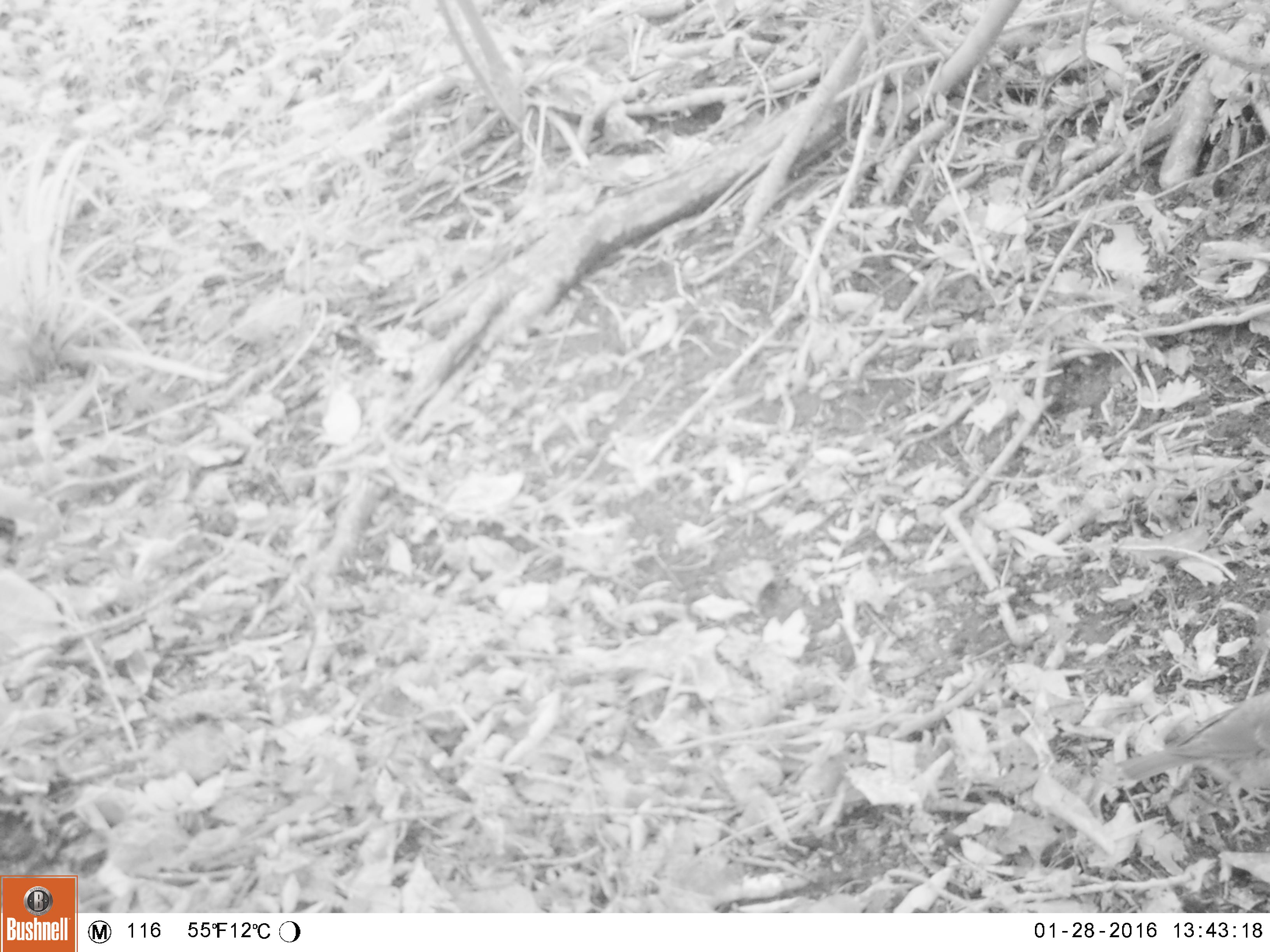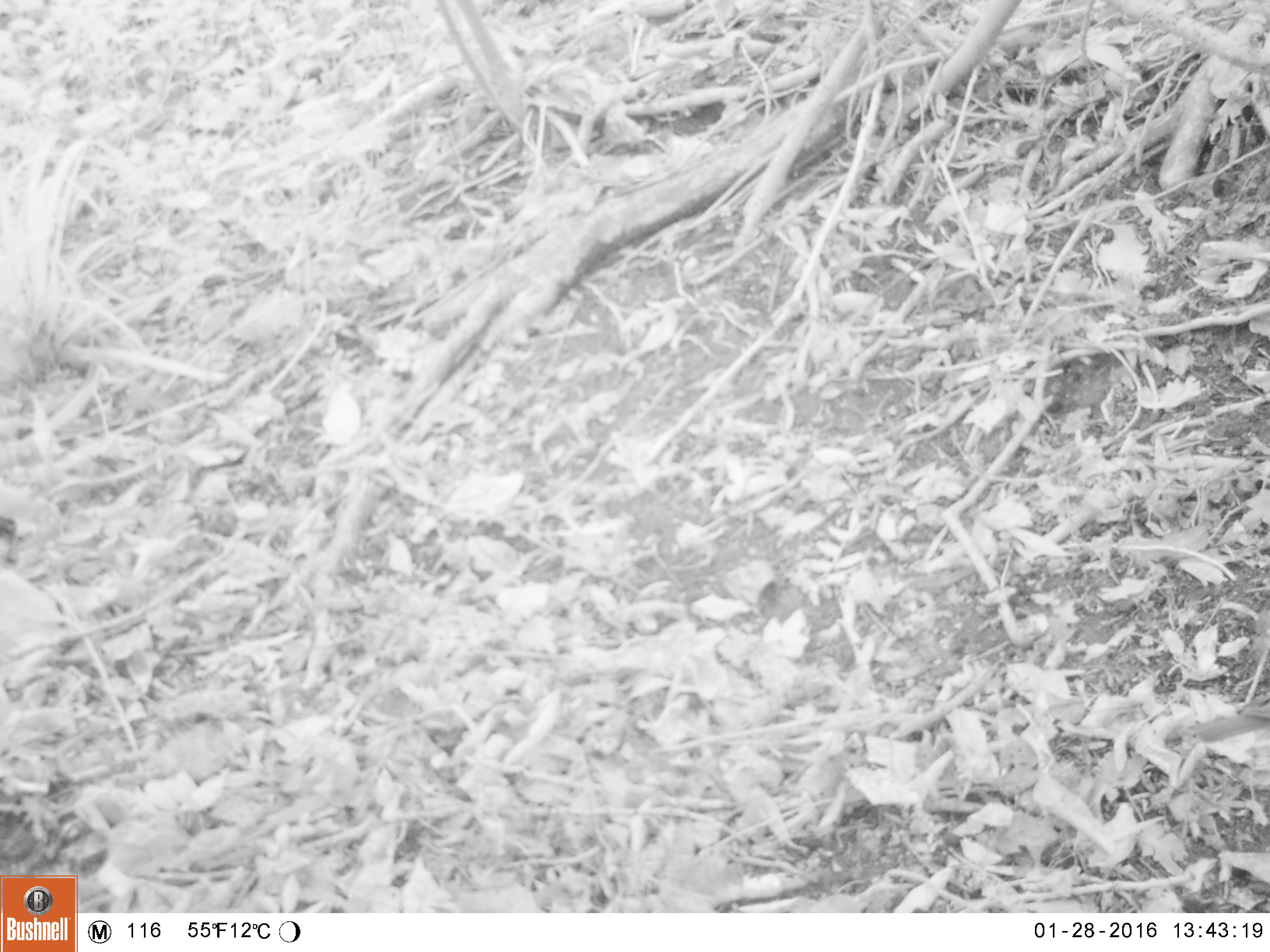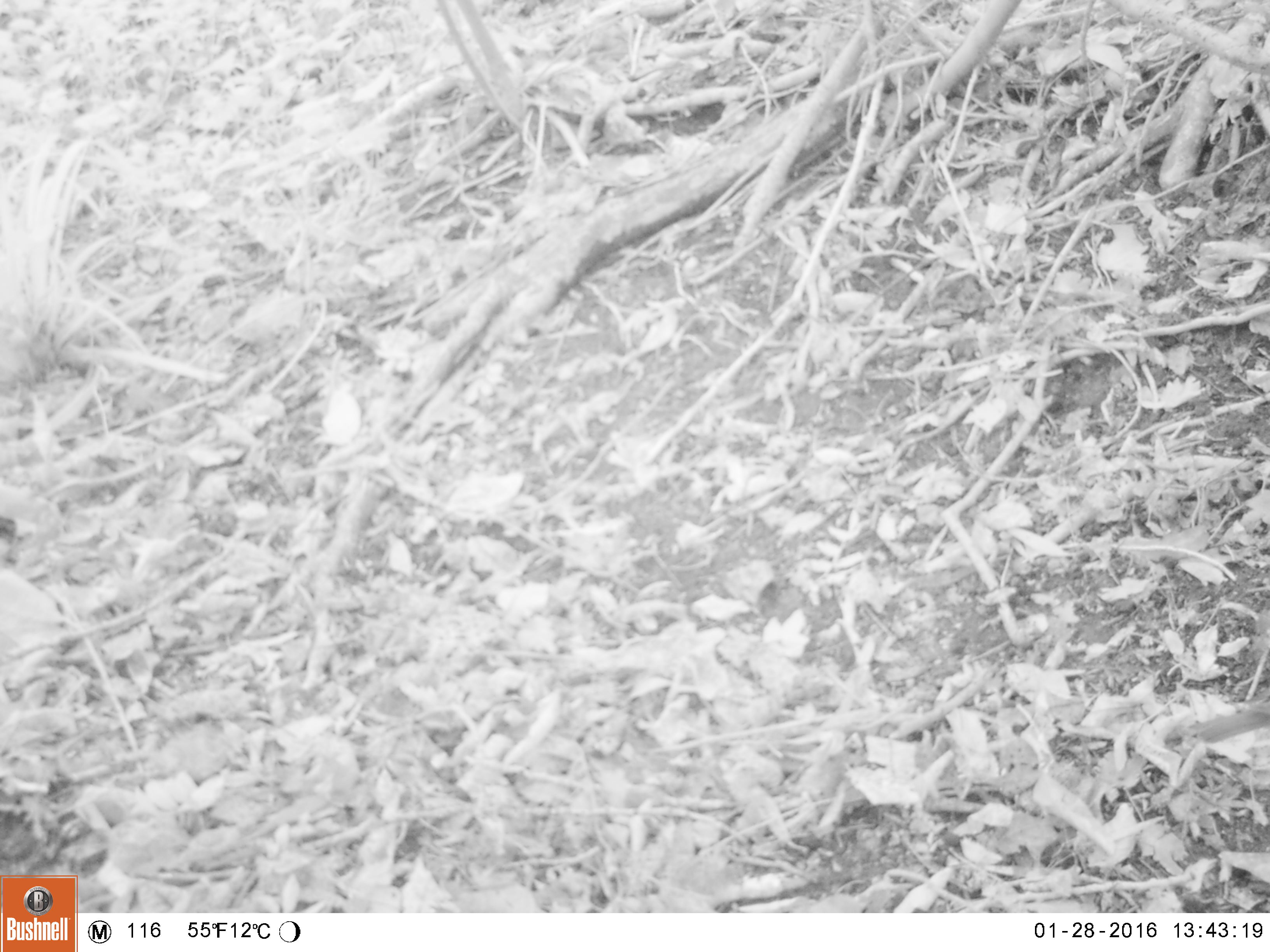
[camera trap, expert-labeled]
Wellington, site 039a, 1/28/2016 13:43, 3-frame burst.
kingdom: Animalia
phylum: Chordata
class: Aves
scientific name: Aves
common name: bird